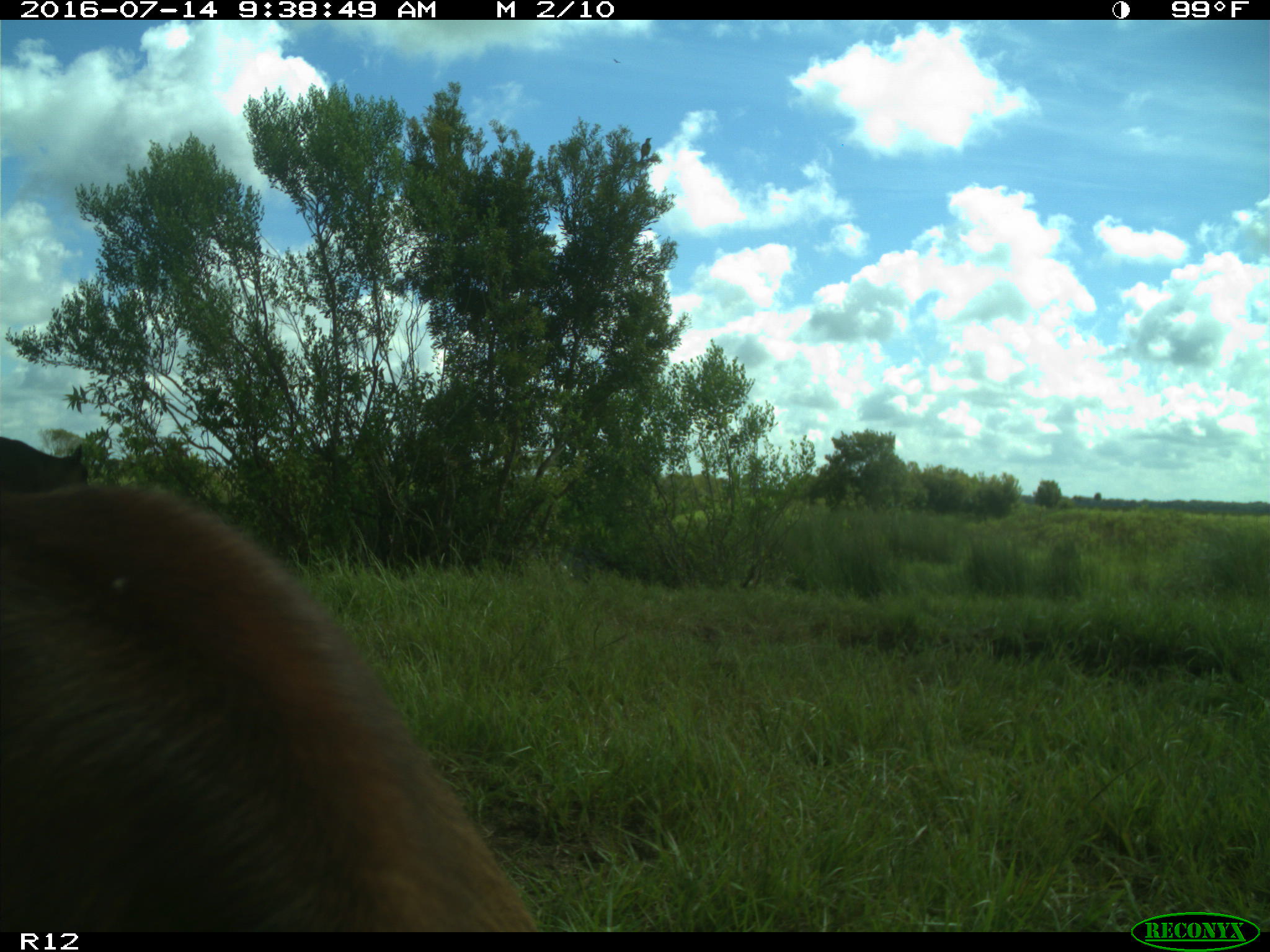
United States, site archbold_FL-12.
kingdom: Animalia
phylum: Chordata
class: Mammalia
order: Artiodactyla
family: Bovidae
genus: Bos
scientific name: Bos taurus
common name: domestic cow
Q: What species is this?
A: Bos taurus (domestic cow).